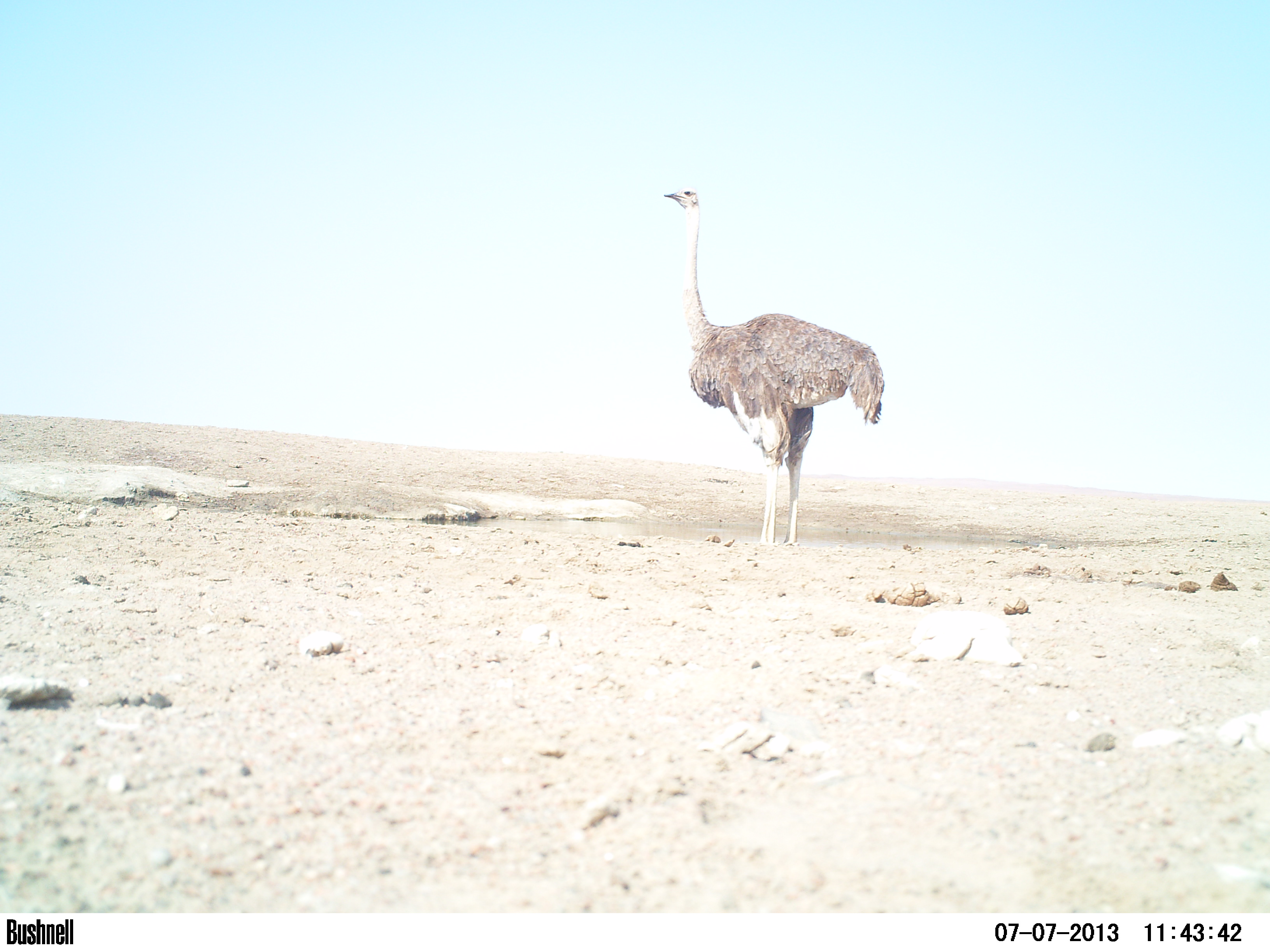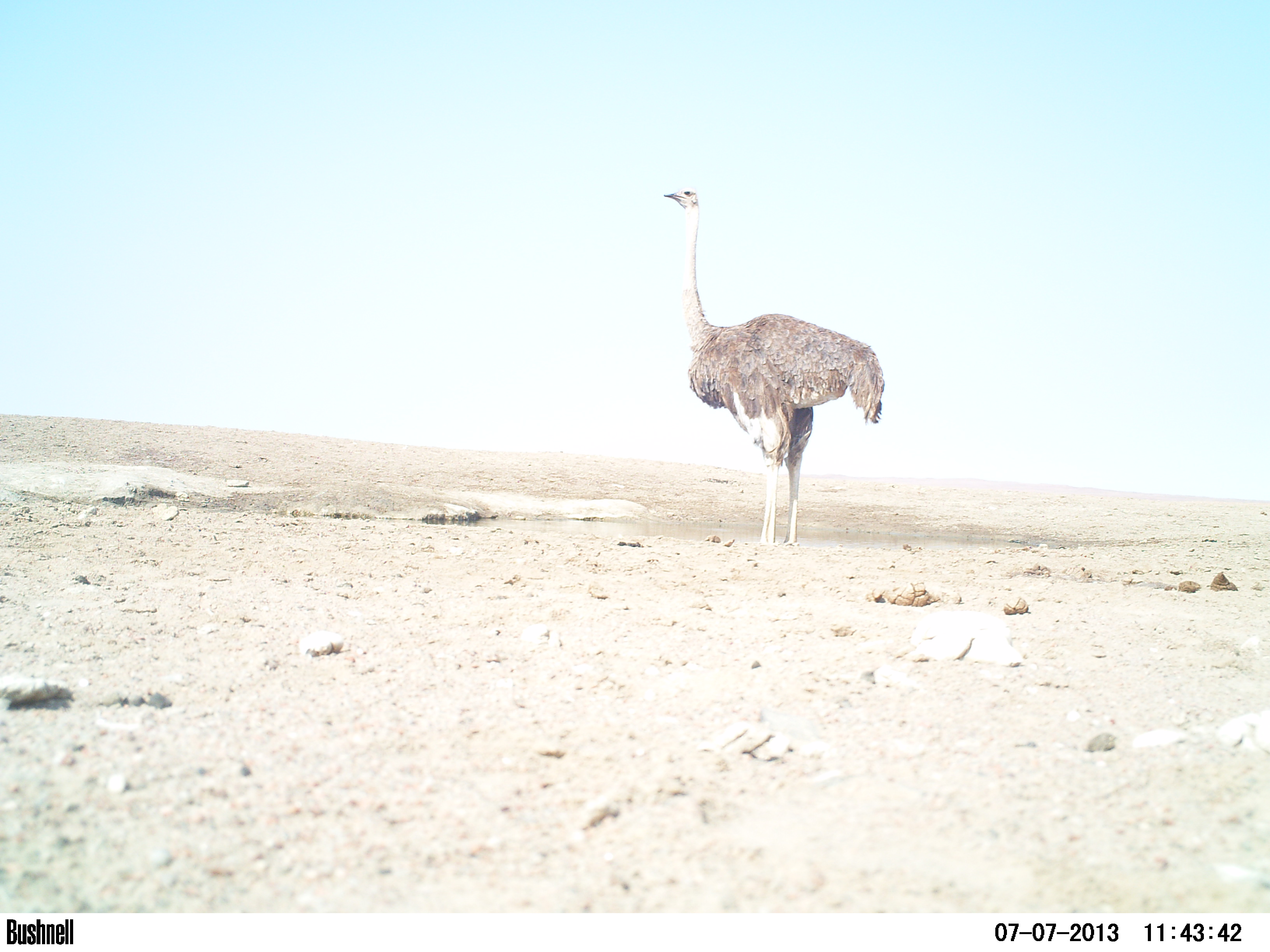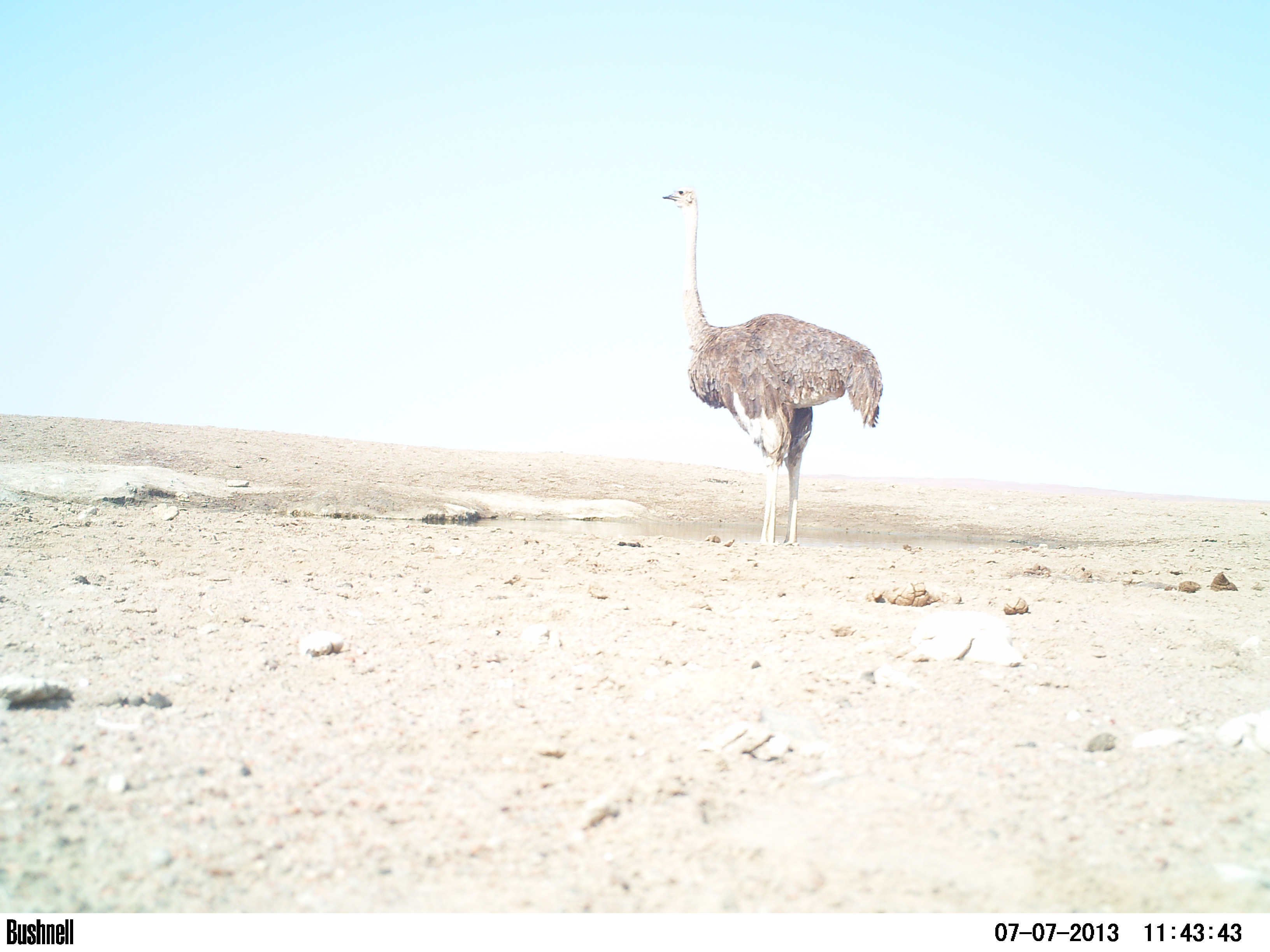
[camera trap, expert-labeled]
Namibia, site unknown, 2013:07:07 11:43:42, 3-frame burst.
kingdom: Animalia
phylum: Chordata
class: Aves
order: Struthioniformes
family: Struthionidae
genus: Struthio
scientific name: Struthio camelus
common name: common ostrich